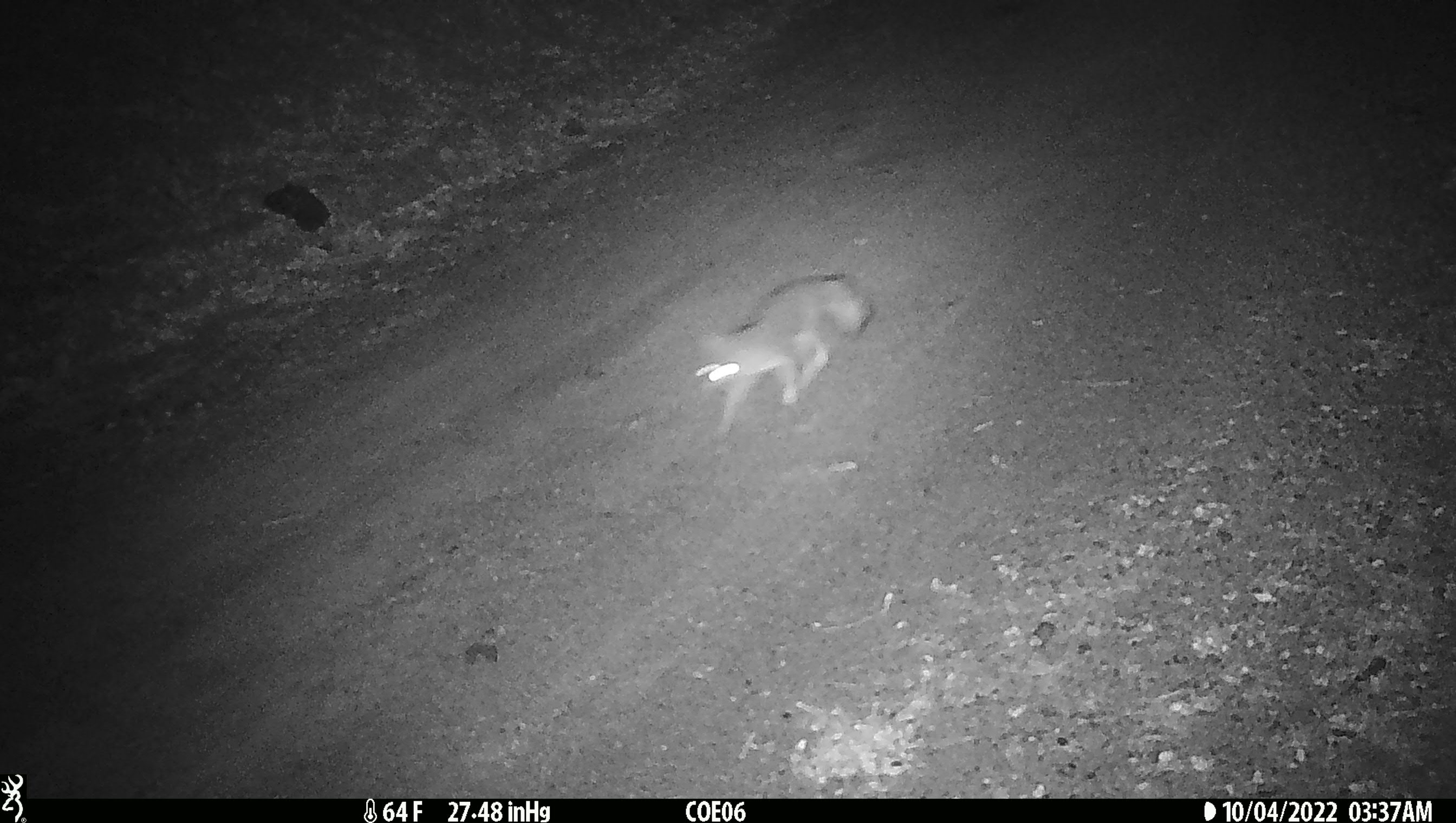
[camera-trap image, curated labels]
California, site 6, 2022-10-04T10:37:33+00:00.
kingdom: Animalia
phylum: Chordata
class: Mammalia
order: Carnivora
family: Canidae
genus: Urocyon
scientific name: Urocyon cinereoargenteus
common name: gray fox